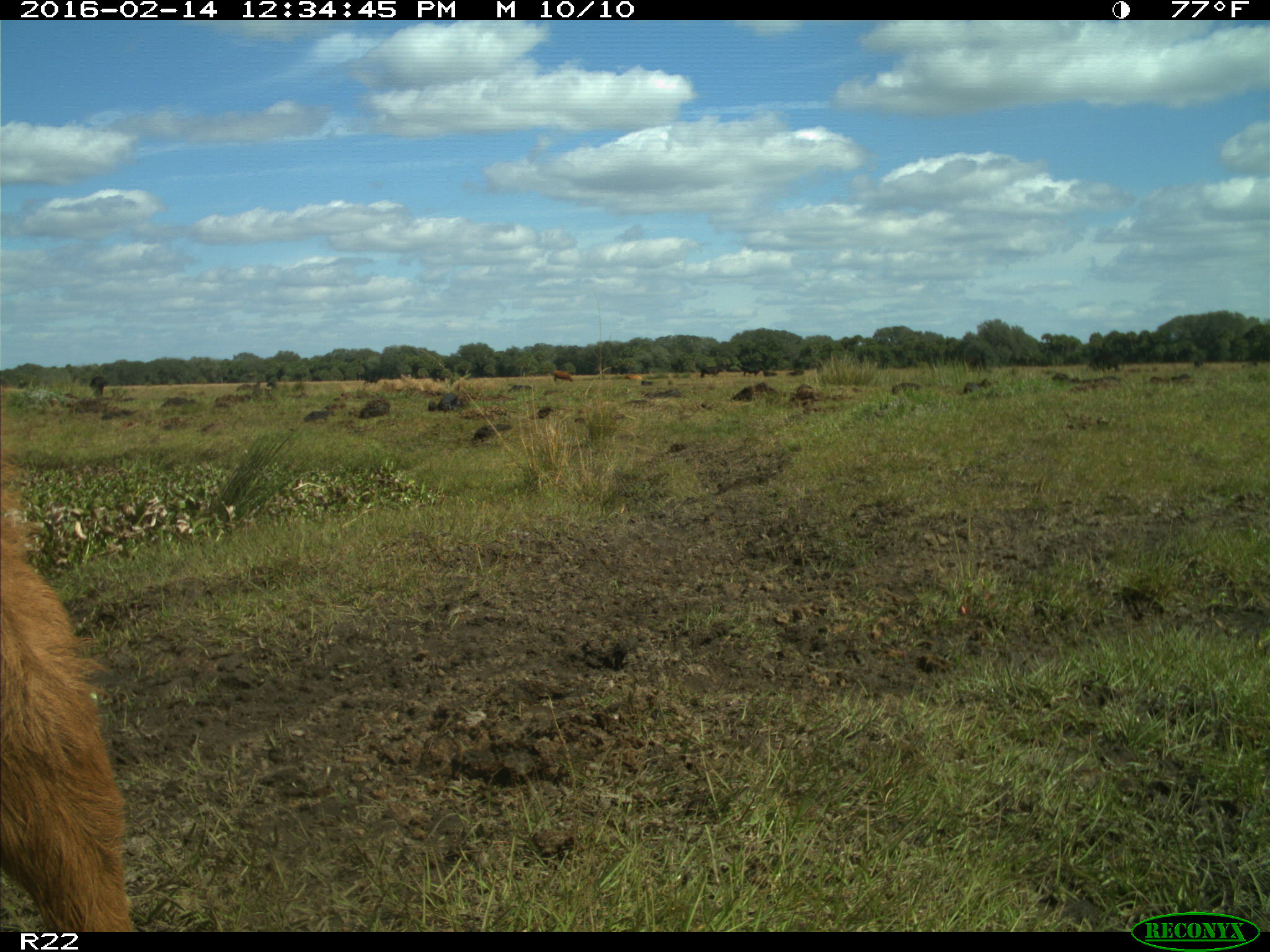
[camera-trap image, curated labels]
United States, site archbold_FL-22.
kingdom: Animalia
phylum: Chordata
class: Mammalia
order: Artiodactyla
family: Bovidae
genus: Bos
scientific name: Bos taurus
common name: domestic cow